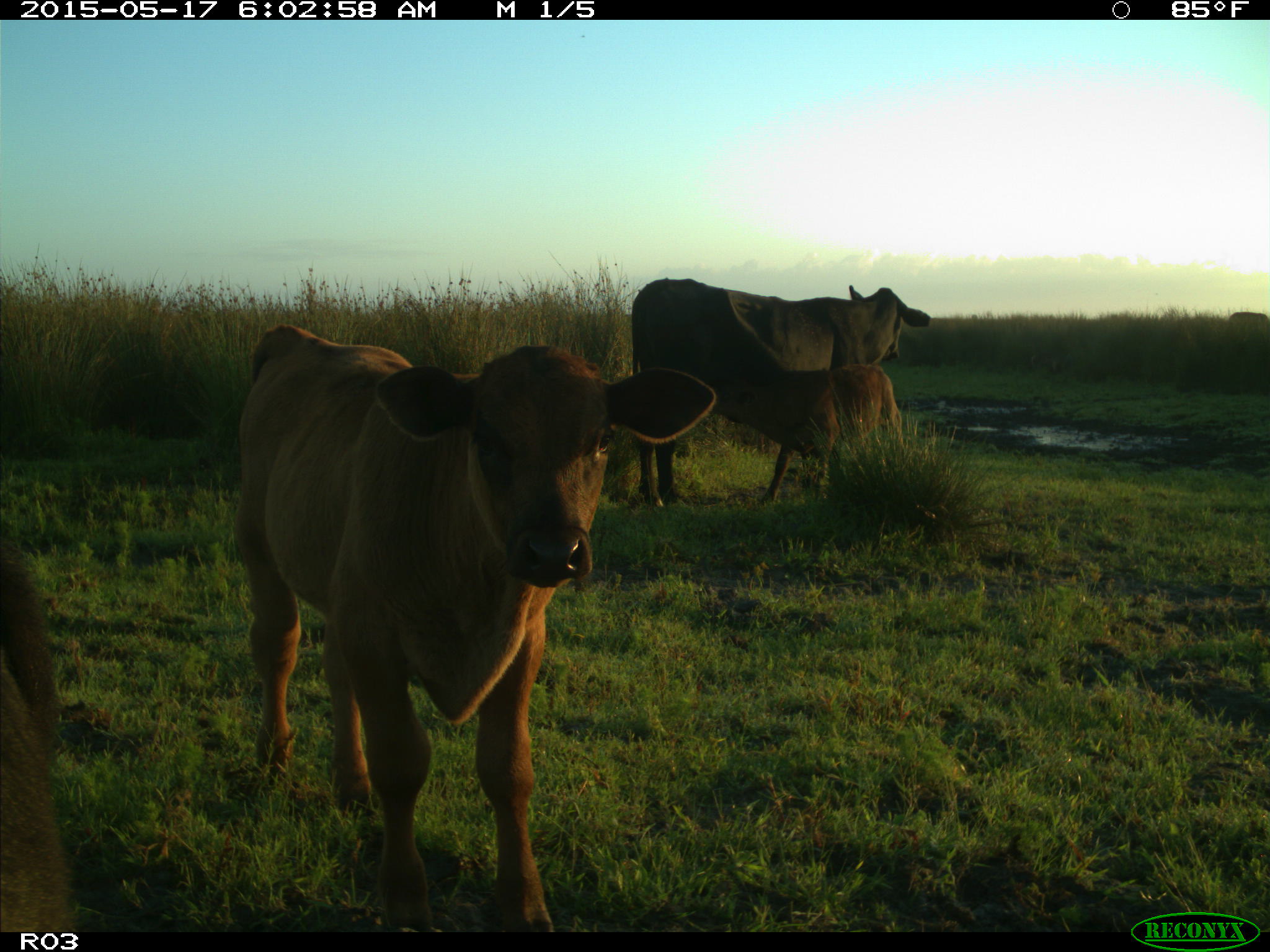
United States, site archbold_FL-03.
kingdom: Animalia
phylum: Chordata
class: Mammalia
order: Artiodactyla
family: Bovidae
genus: Bos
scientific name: Bos taurus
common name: domestic cow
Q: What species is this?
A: Bos taurus (domestic cow).